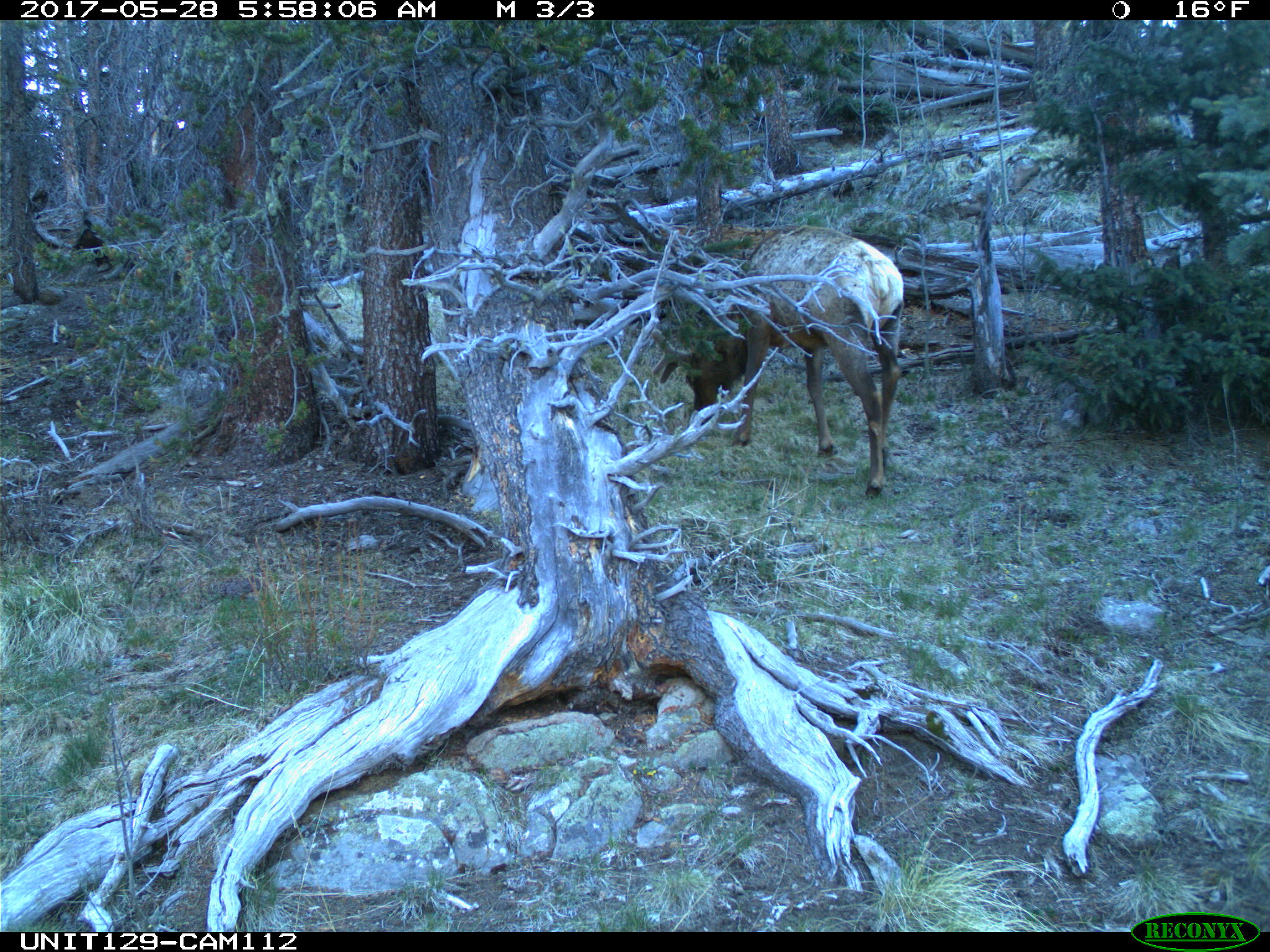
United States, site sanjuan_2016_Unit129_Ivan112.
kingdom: Animalia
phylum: Chordata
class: Mammalia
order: Artiodactyla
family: Cervidae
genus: Cervus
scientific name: Cervus elaphus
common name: red deer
Cervus elaphus (red deer).